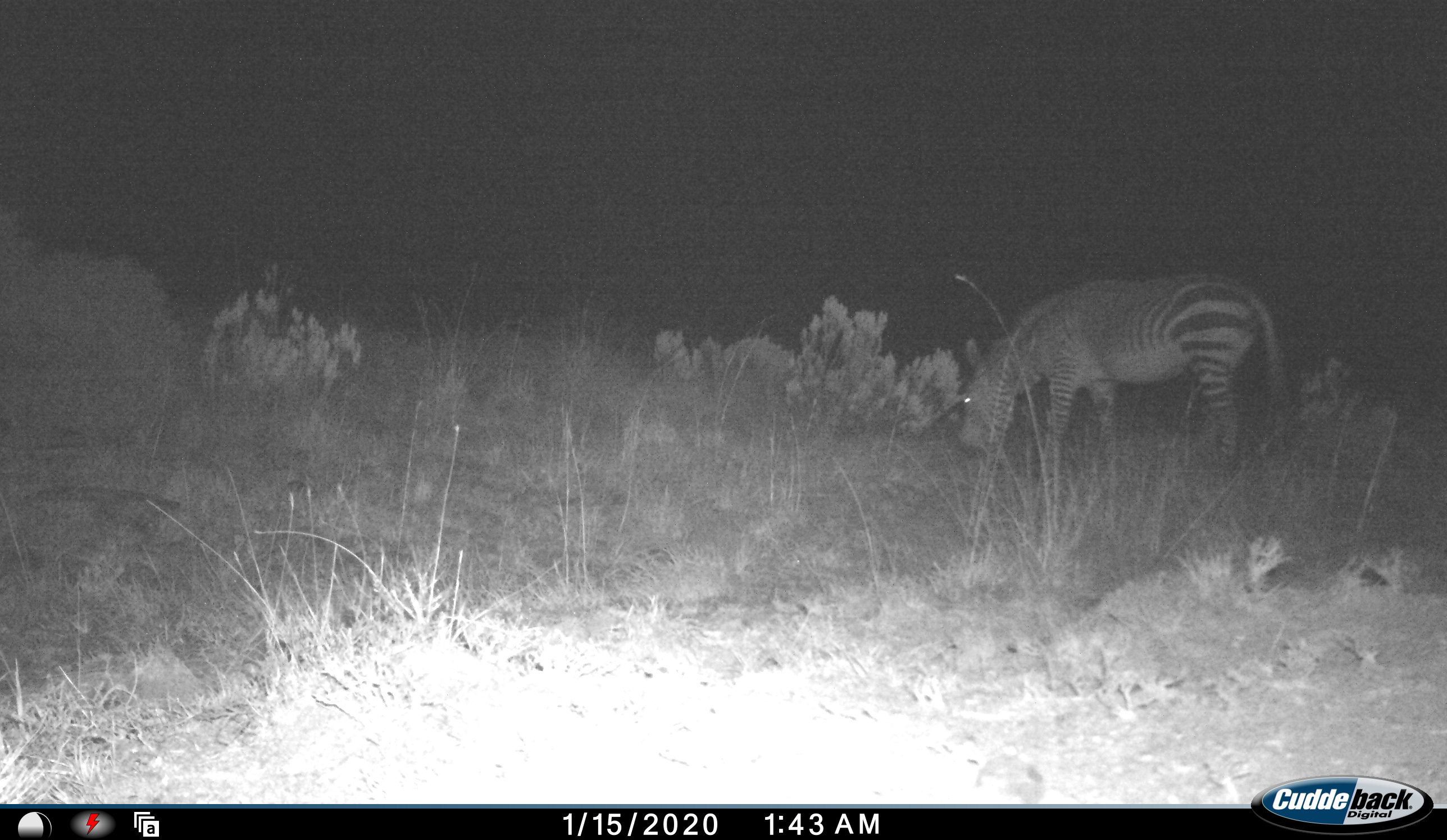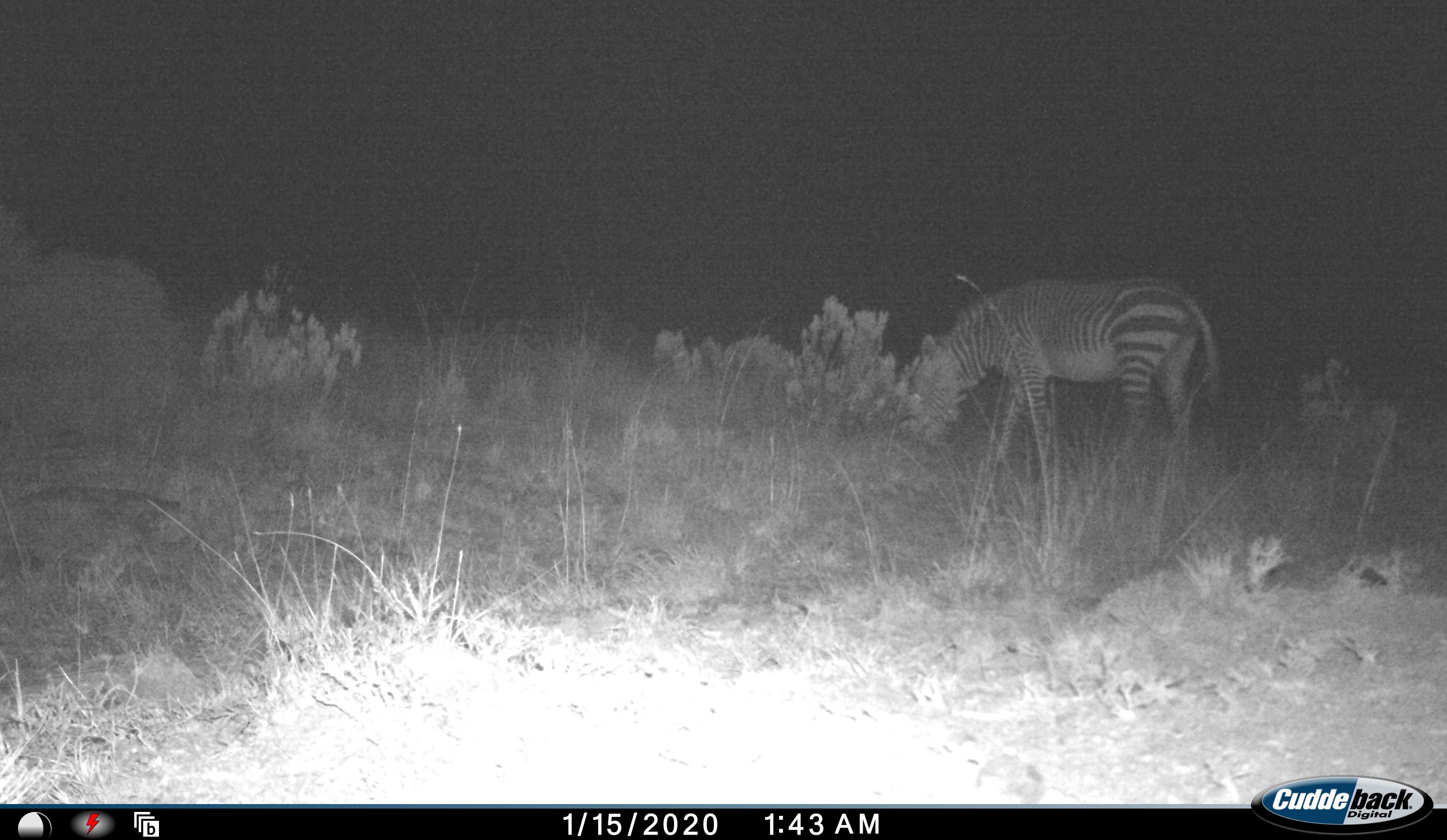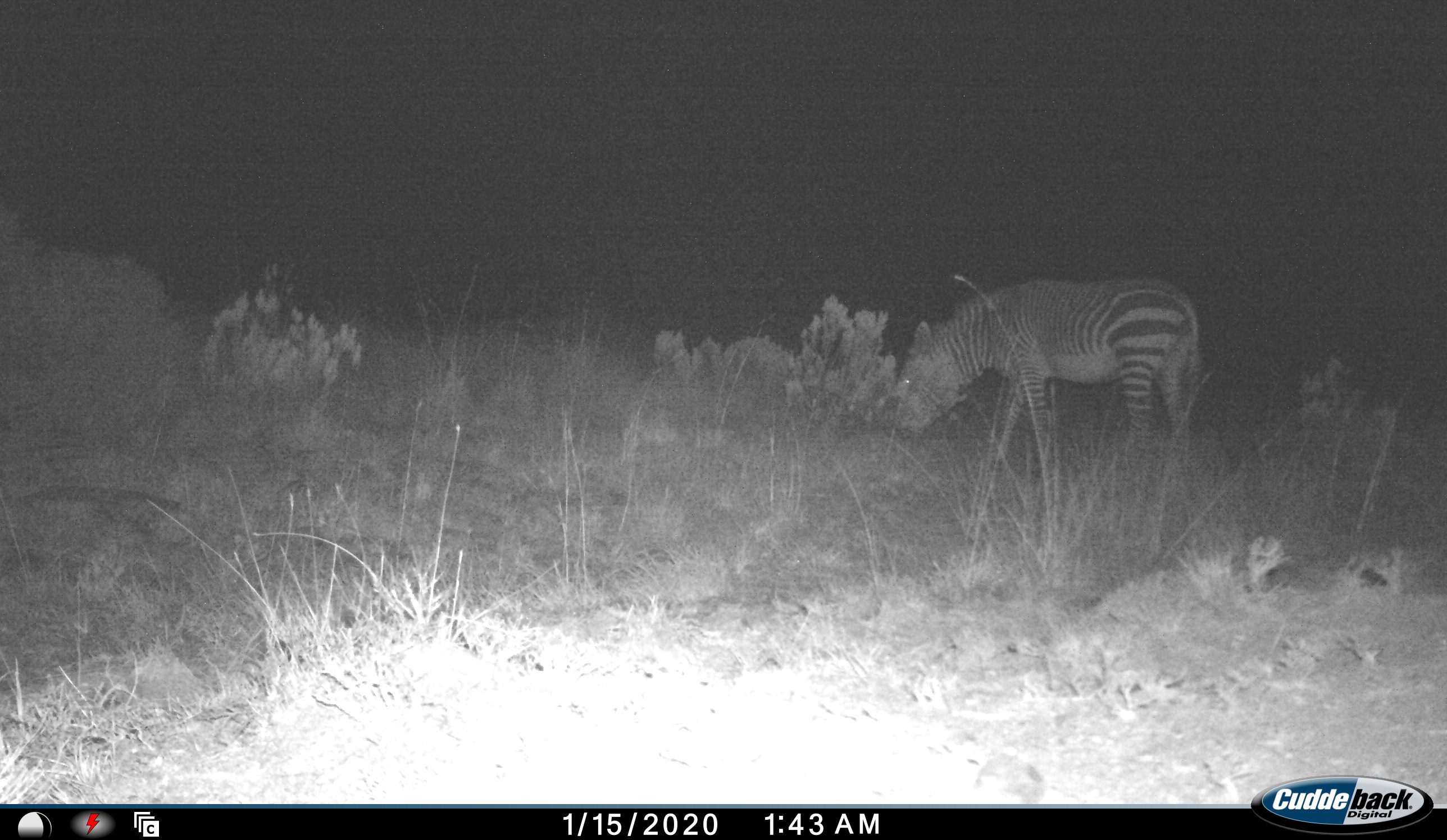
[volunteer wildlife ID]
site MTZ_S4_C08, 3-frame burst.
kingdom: Animalia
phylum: Chordata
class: Mammalia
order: Perissodactyla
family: Equidae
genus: Equus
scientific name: Equus zebra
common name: mountain zebra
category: zebramountain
Zebramountain (mountain zebra) (Equus zebra), count 1. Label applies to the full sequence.